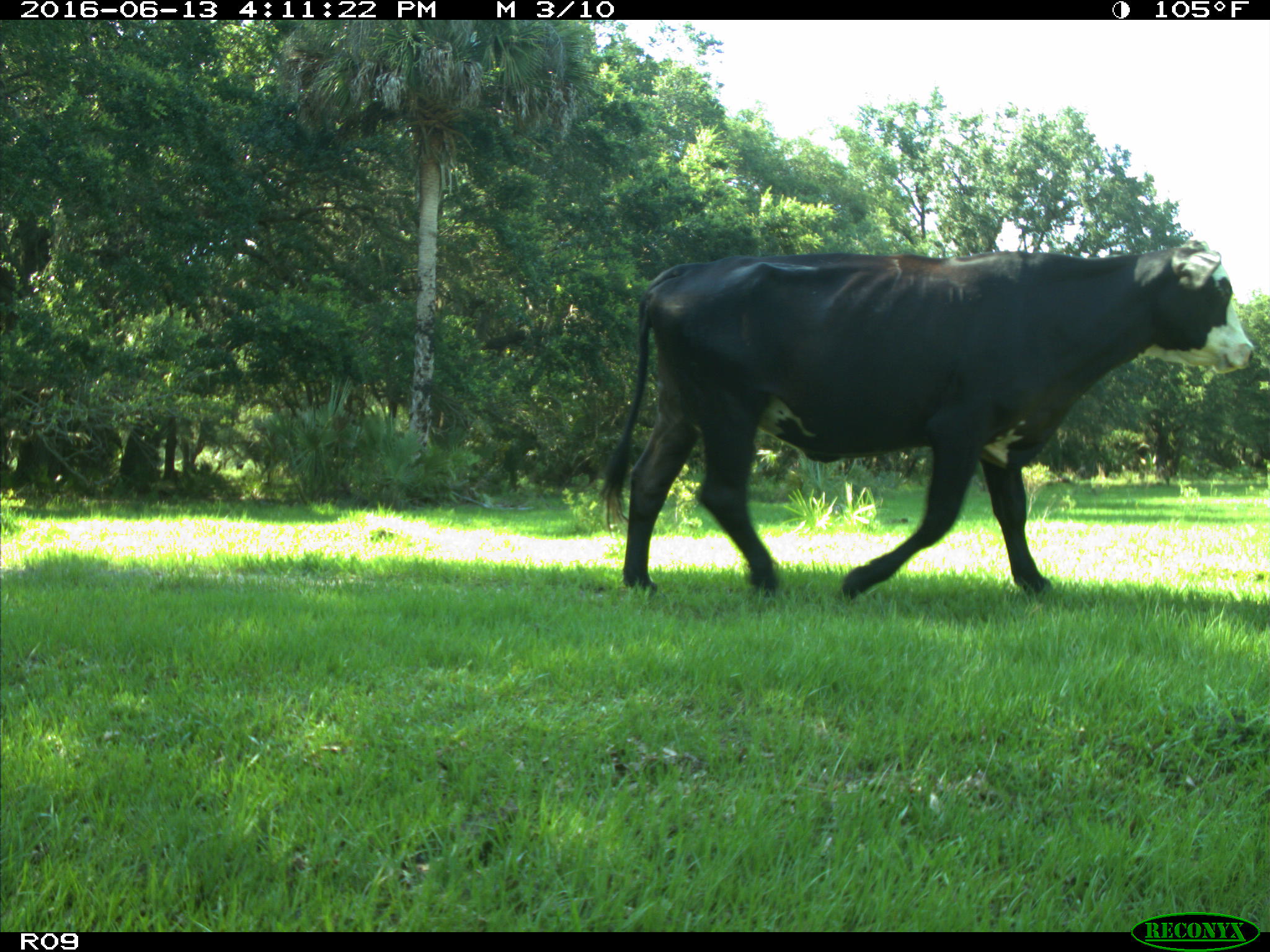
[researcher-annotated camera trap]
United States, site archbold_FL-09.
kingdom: Animalia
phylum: Chordata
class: Mammalia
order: Artiodactyla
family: Bovidae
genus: Bos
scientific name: Bos taurus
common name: domestic cow